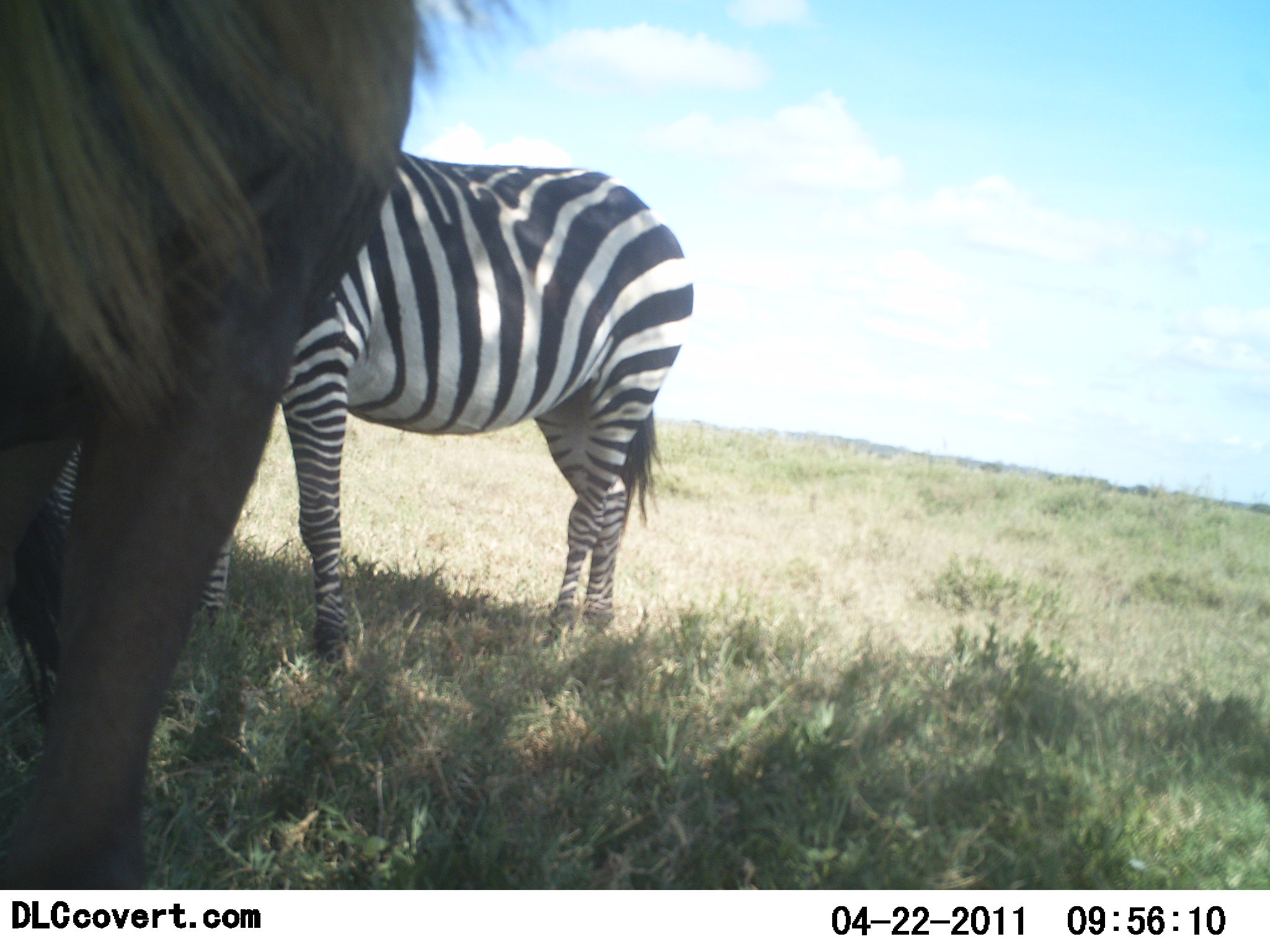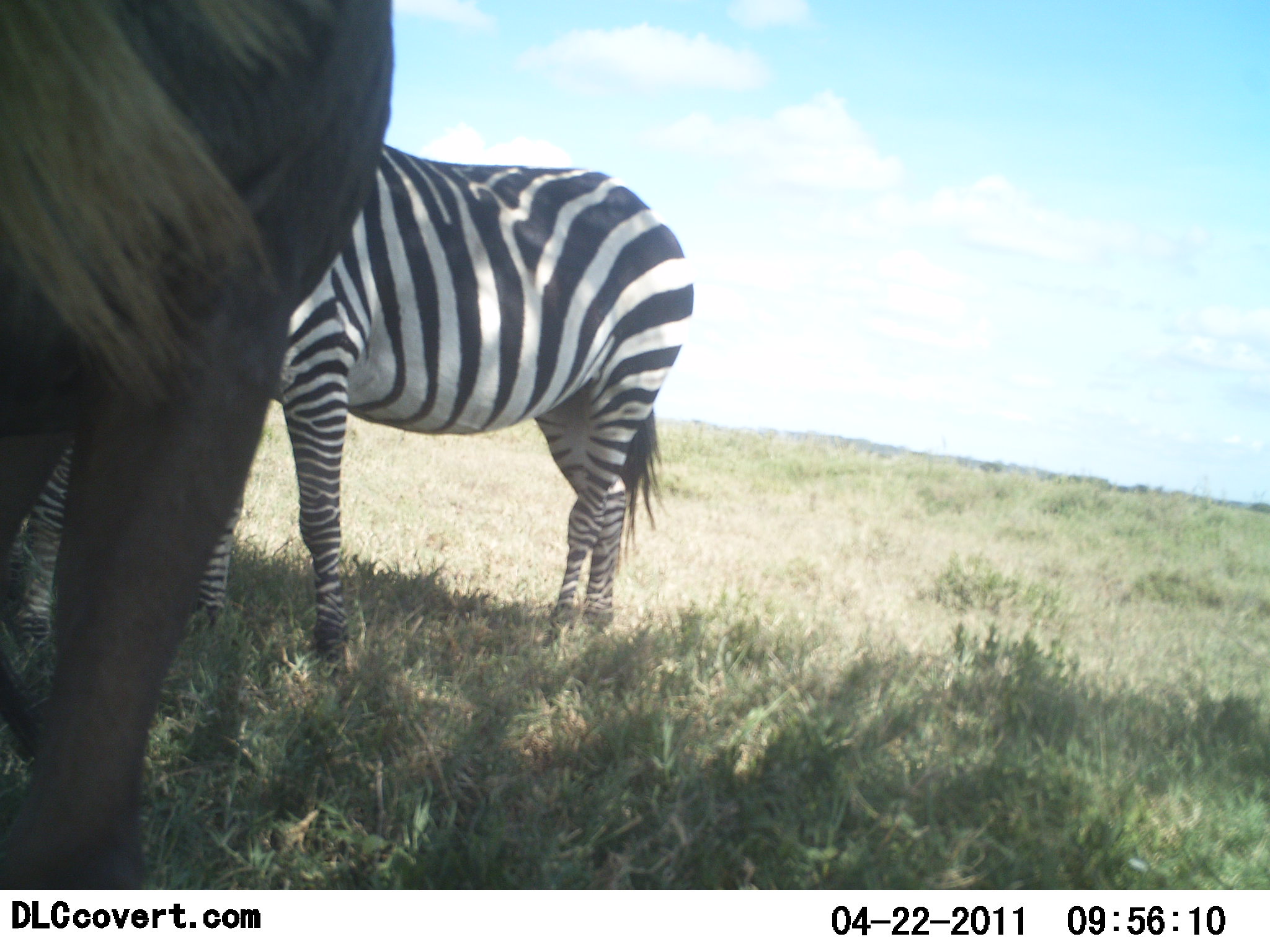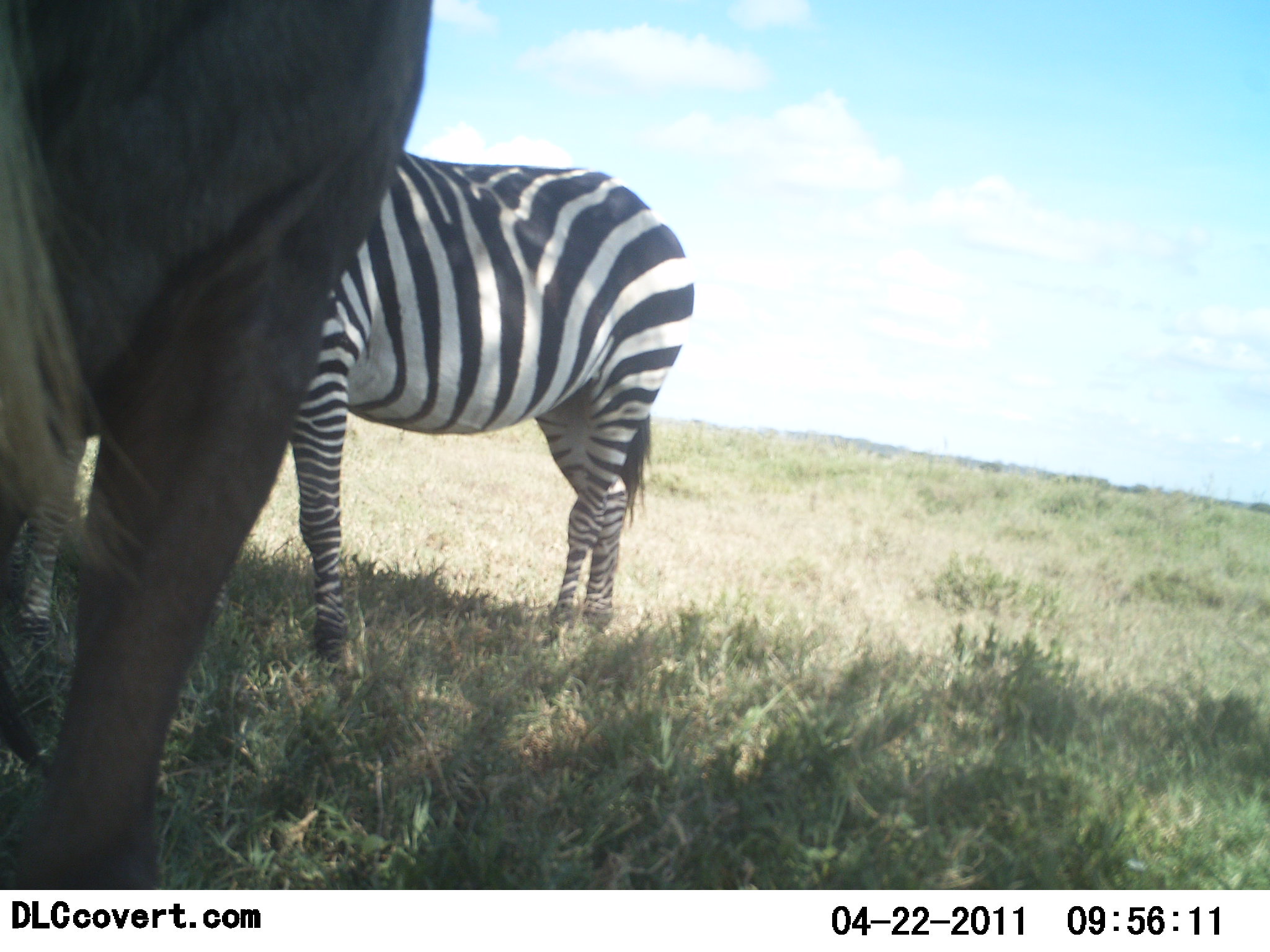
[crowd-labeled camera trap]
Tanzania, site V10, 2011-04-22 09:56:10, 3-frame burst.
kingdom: Animalia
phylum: Chordata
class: Mammalia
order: Artiodactyla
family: Bovidae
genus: Connochaetes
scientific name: Connochaetes taurinus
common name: blue wildebeest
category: wildebeest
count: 1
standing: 100%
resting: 8%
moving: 0%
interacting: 0%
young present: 0%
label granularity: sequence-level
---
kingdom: Animalia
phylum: Chordata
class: Mammalia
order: Perissodactyla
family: Equidae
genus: Equus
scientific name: Equus quagga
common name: plains zebra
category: zebra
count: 1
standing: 100%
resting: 7%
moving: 0%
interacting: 0%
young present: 0%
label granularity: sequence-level